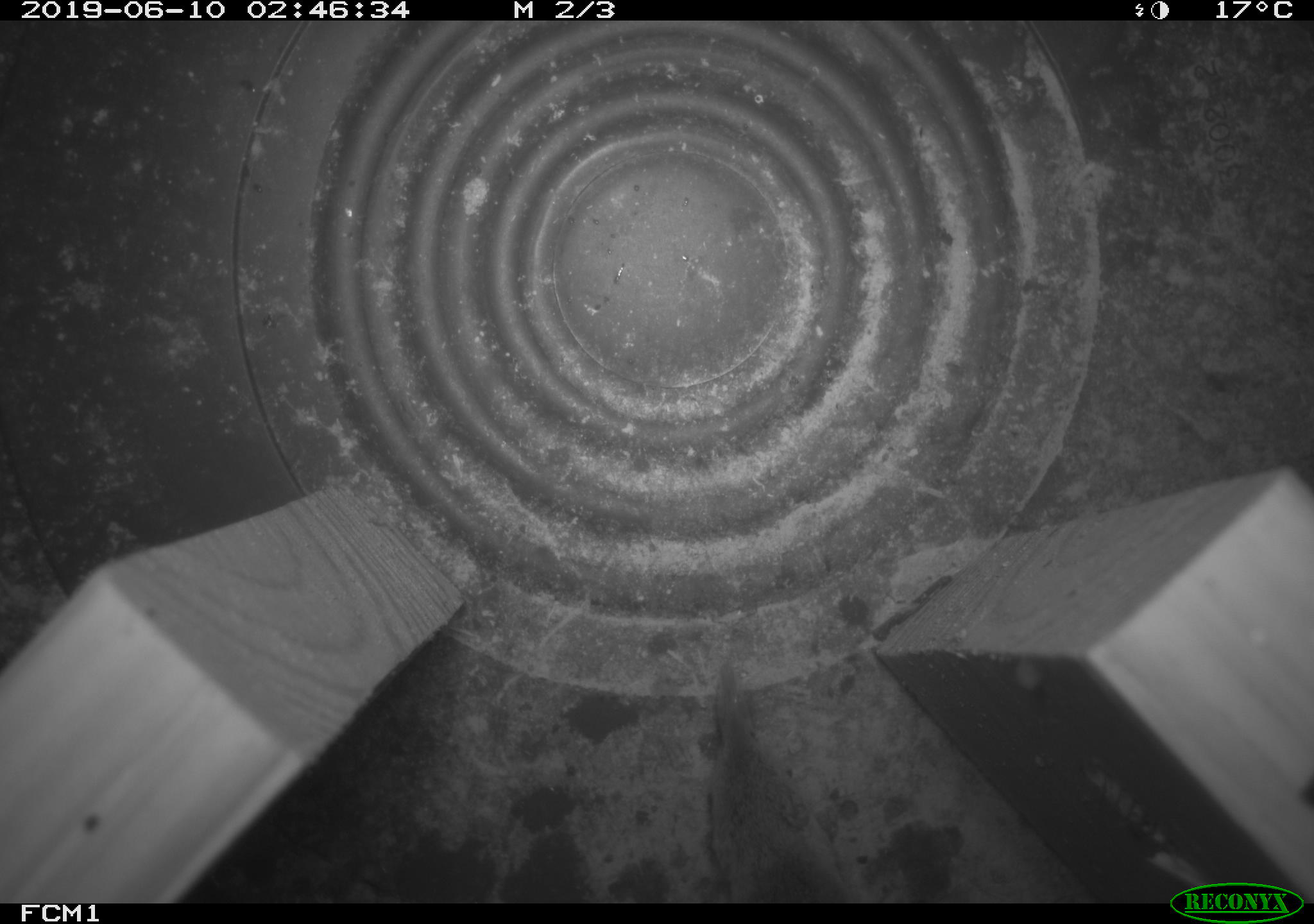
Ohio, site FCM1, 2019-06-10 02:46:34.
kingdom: Animalia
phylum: Chordata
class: Mammalia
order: Eulipotyphla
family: Soricidae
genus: Sorex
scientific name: Sorex cinereus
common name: masked shrew